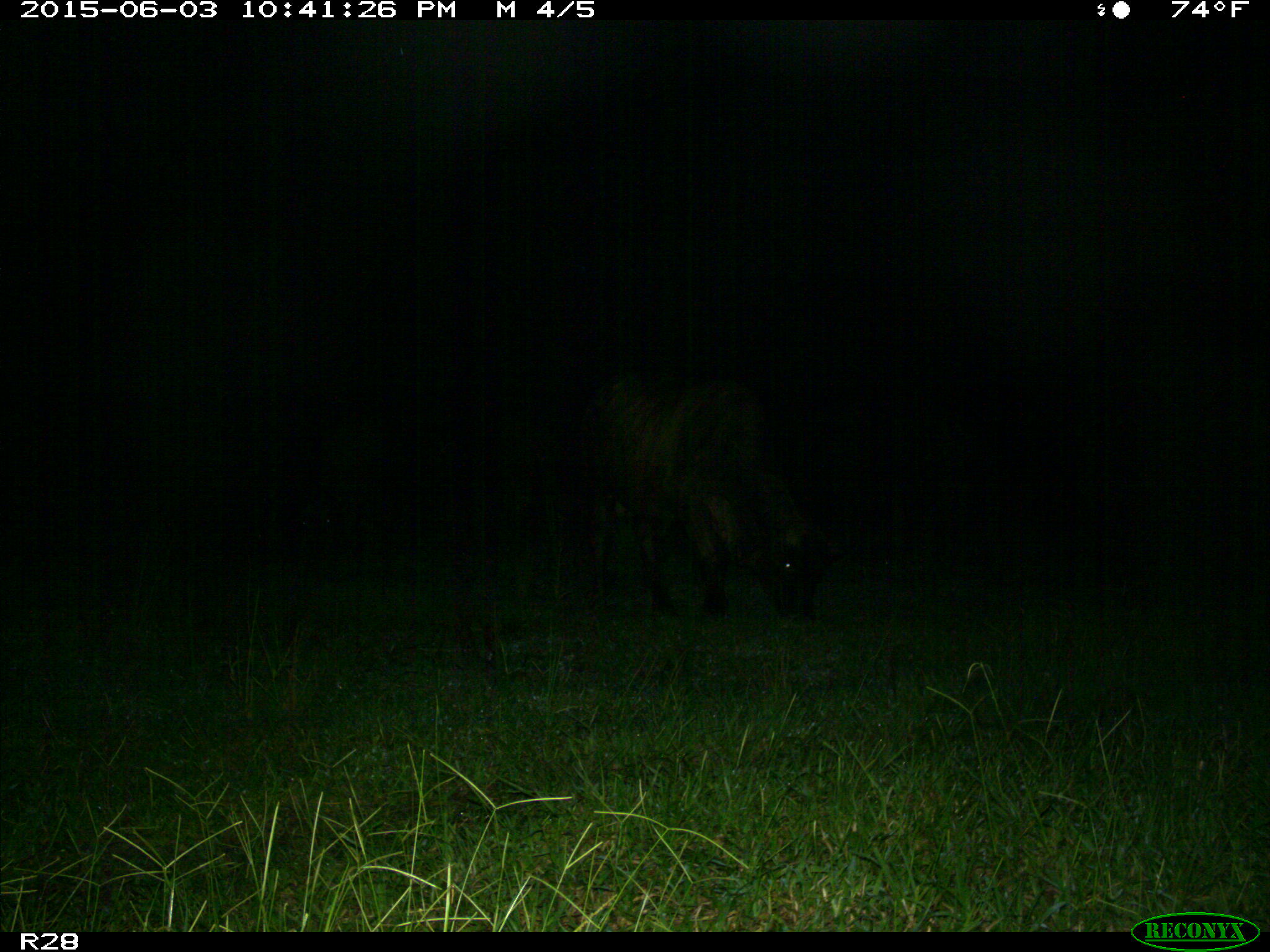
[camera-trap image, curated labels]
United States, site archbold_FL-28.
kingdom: Animalia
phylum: Chordata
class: Mammalia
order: Artiodactyla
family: Bovidae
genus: Bos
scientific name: Bos taurus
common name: domestic cow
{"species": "Bos taurus (domestic cow)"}